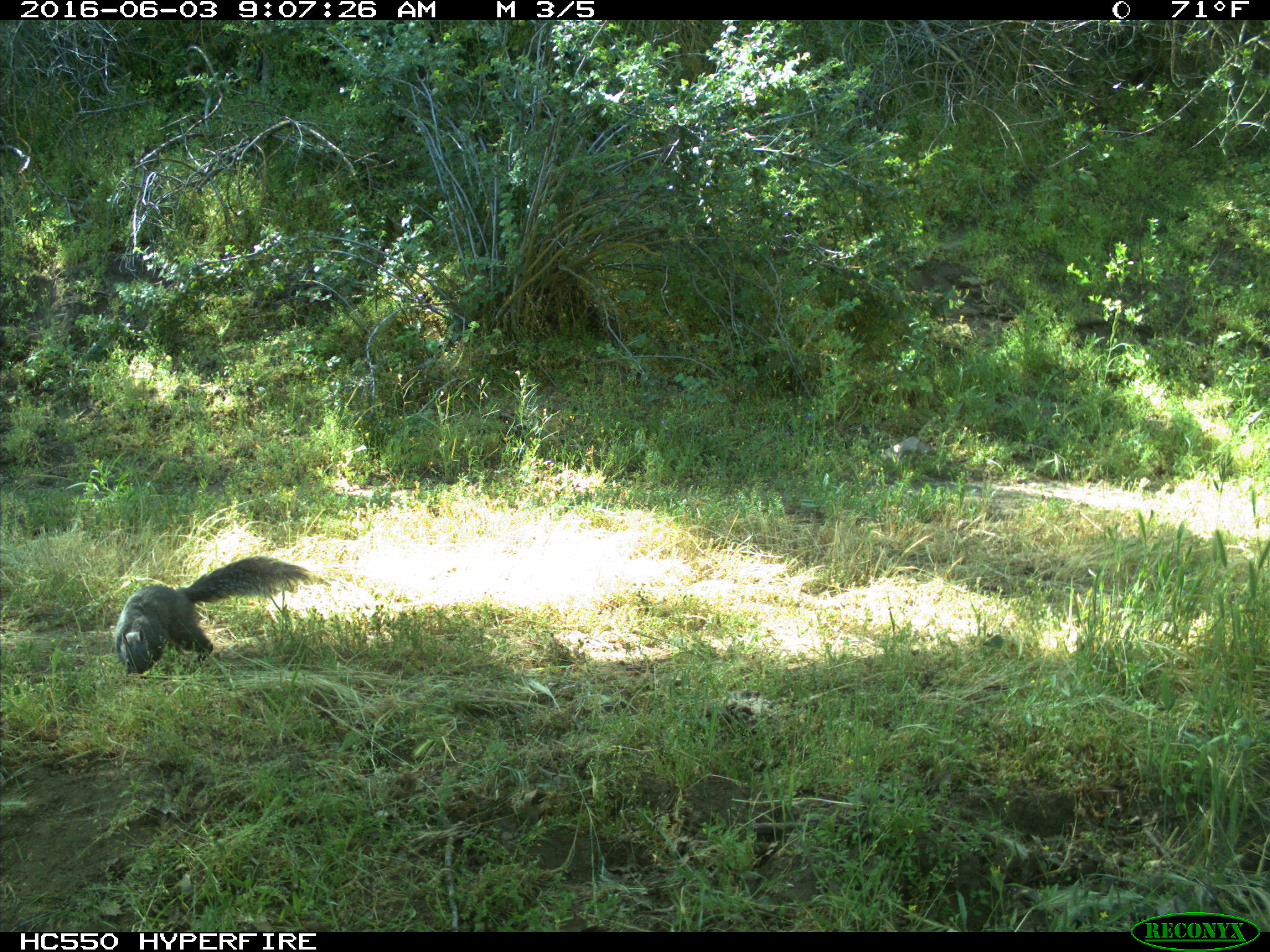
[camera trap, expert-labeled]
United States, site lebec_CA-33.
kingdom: Animalia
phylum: Chordata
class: Mammalia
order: Rodentia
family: Sciuridae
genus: Sciurus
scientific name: Sciurus carolinensis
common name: eastern gray squirrel